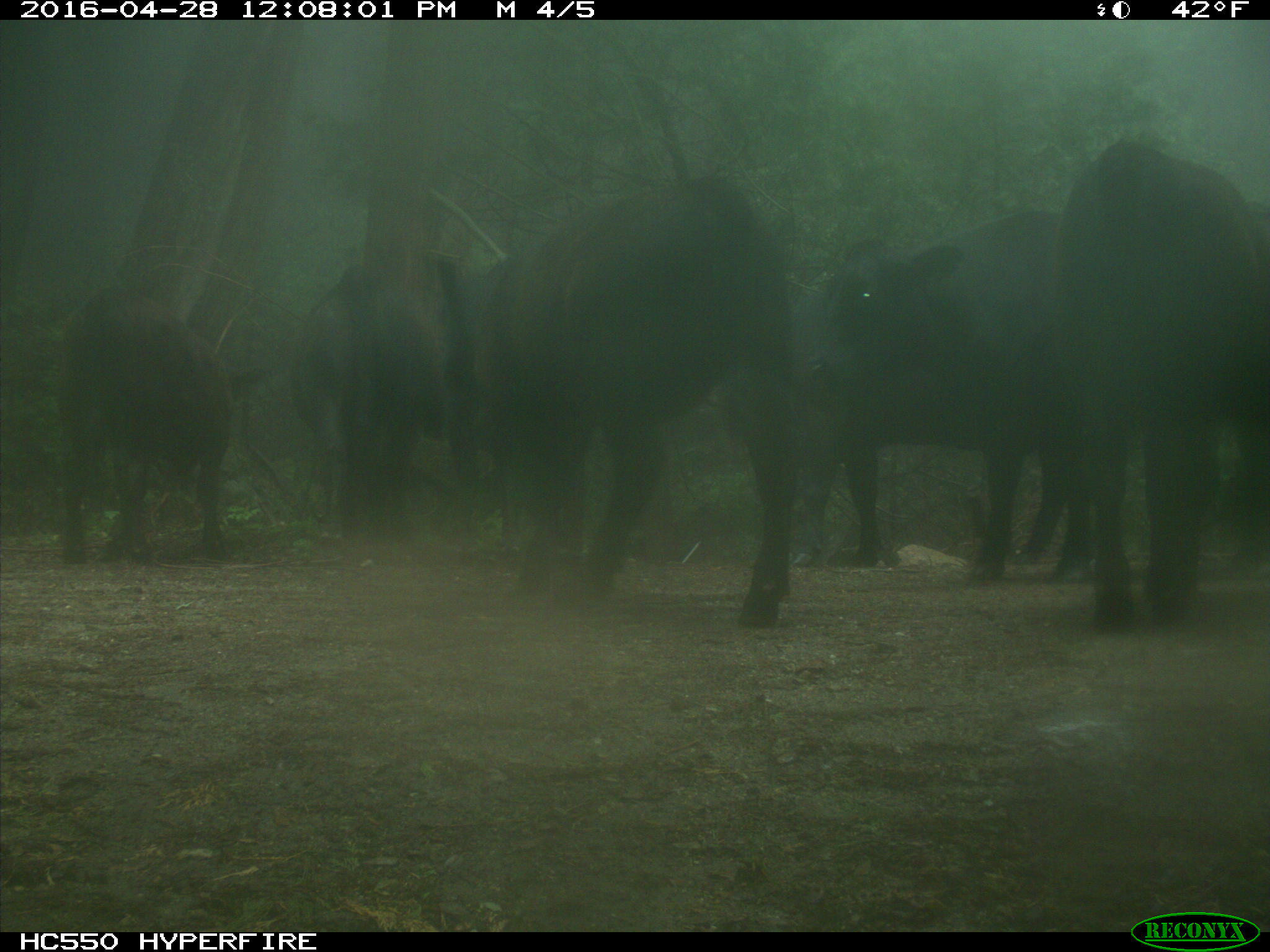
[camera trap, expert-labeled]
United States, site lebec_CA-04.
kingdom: Animalia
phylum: Chordata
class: Mammalia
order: Artiodactyla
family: Bovidae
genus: Bos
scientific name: Bos taurus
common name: domestic cow